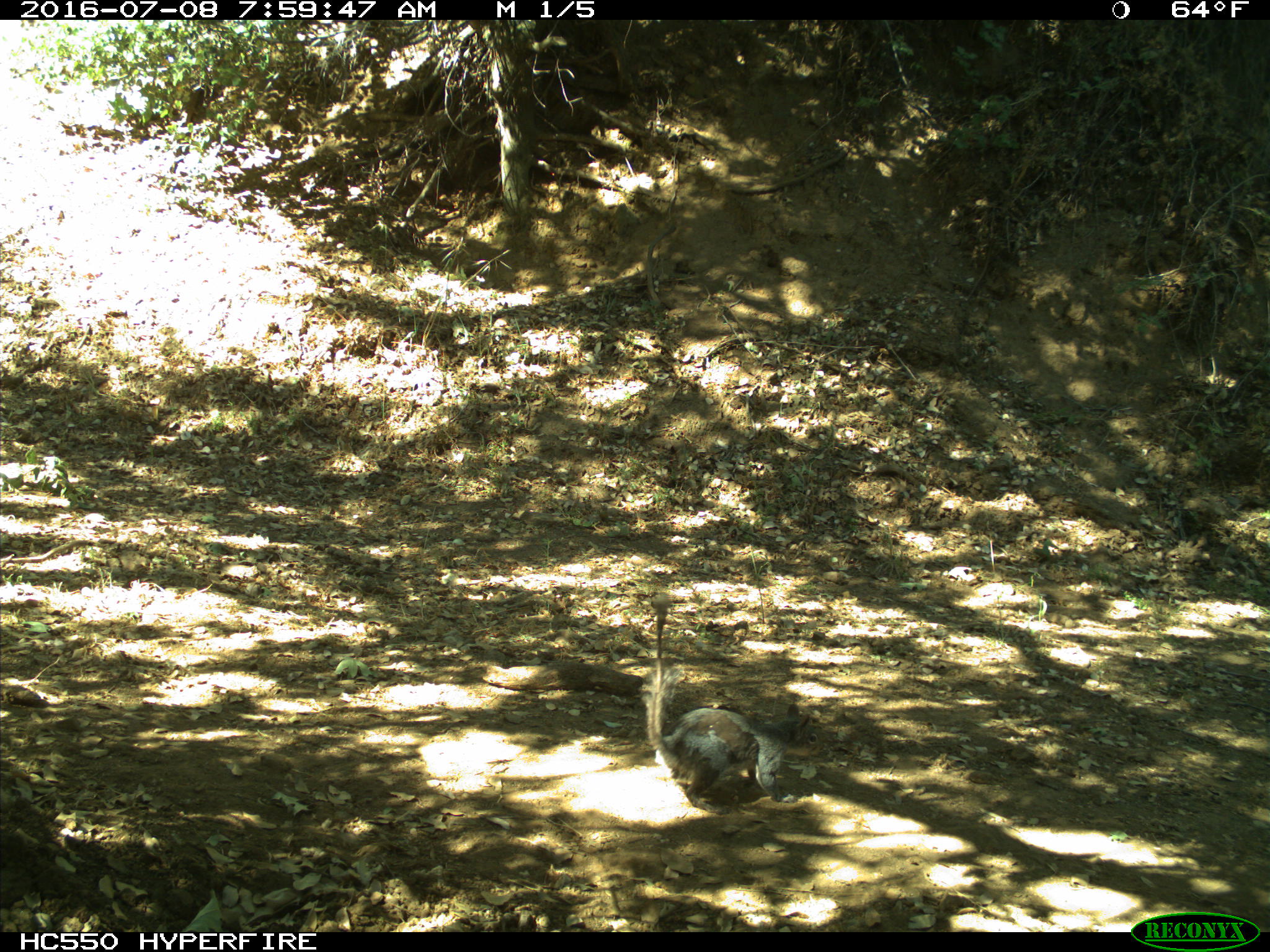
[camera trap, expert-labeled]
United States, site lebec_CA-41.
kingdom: Animalia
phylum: Chordata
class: Mammalia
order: Rodentia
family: Sciuridae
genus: Sciurus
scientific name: Sciurus carolinensis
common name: eastern gray squirrel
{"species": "Sciurus carolinensis (eastern gray squirrel)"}